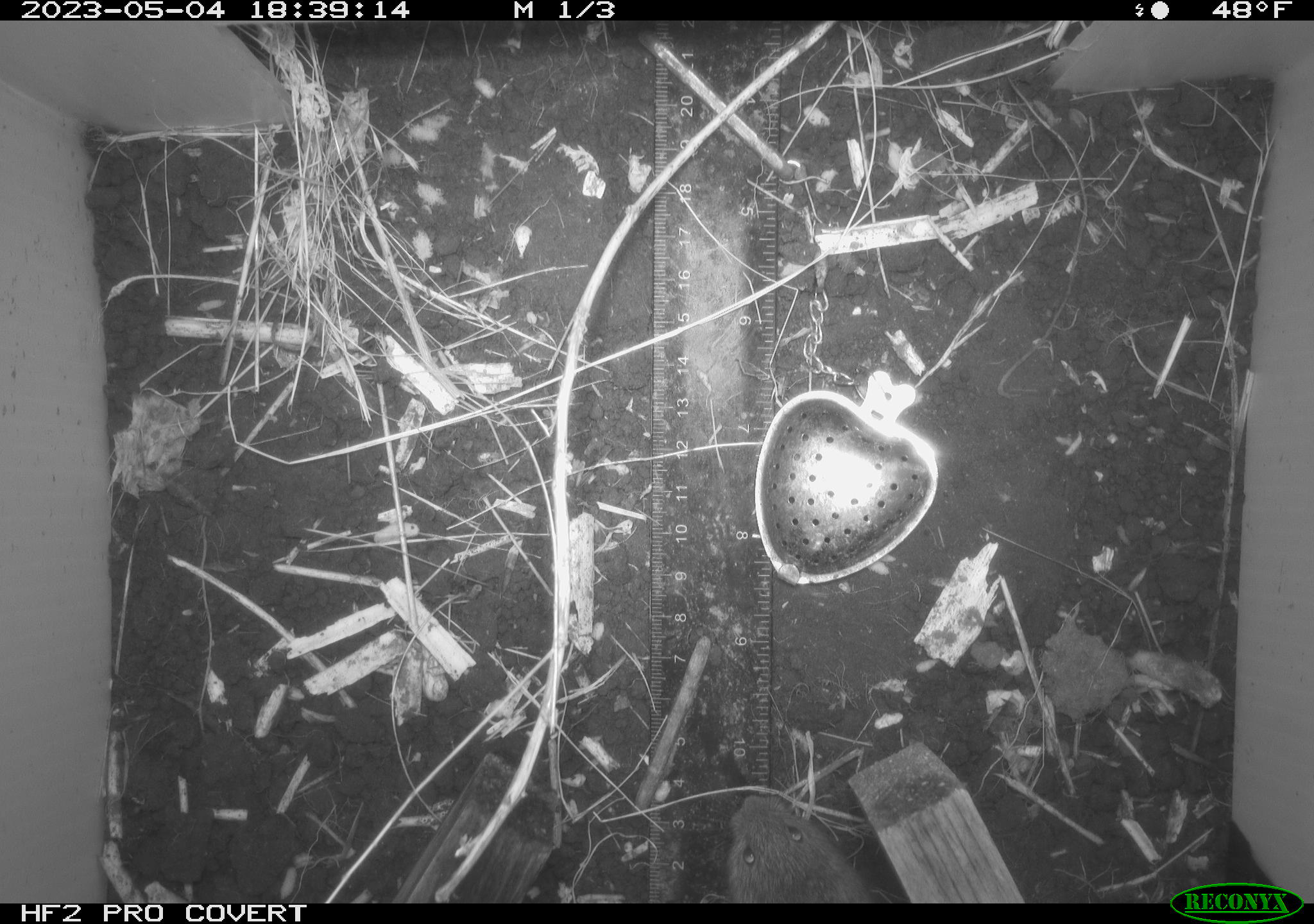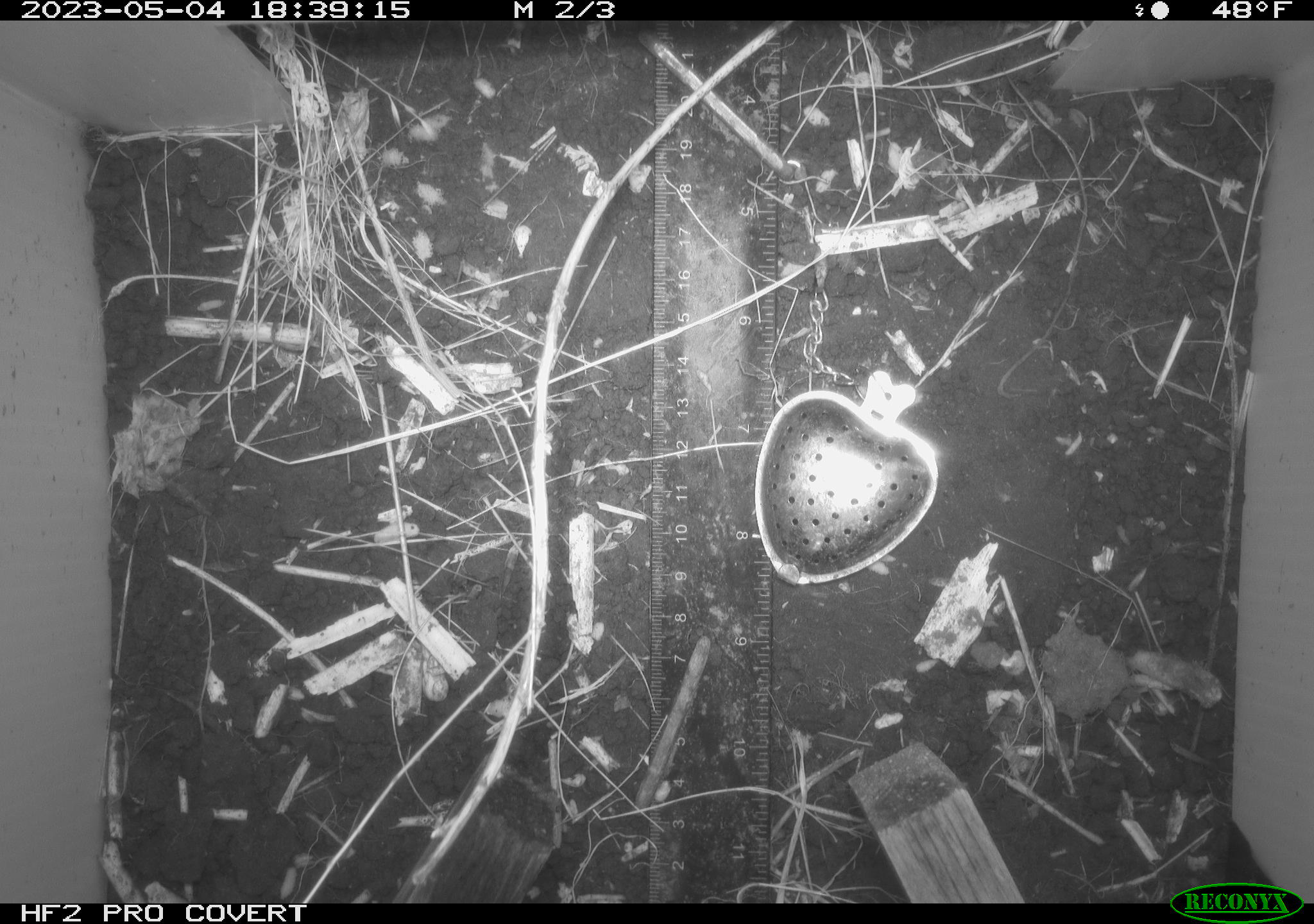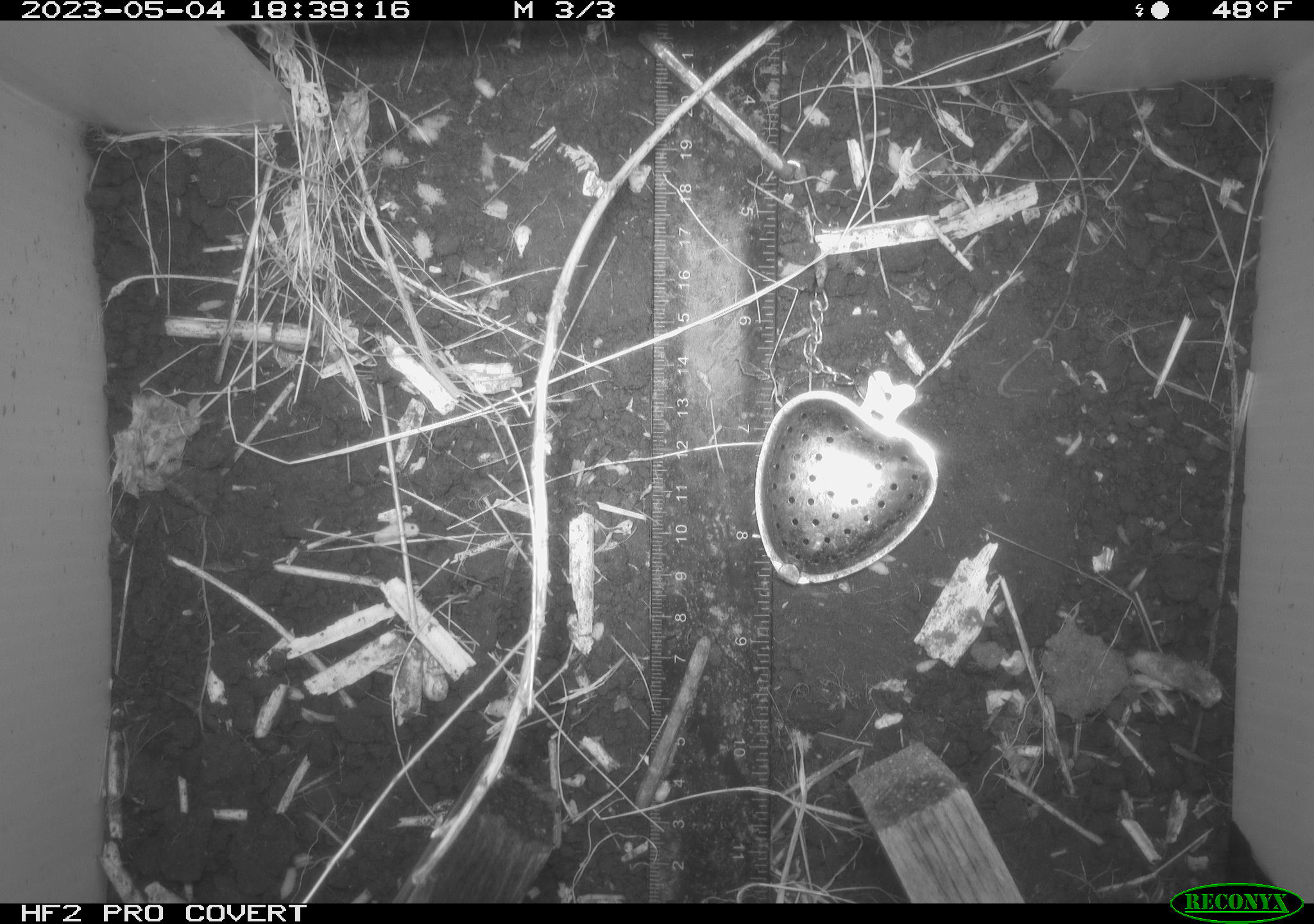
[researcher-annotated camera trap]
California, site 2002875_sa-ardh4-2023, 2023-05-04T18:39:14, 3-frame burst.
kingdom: Animalia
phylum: Chordata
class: Mammalia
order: Rodentia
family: Cricetidae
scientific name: Arvicolinae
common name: voles, lemmings, and muskrats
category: arvicolinae subfamily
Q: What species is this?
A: Arvicolinae subfamily (voles, lemmings, and muskrats) (Arvicolinae).